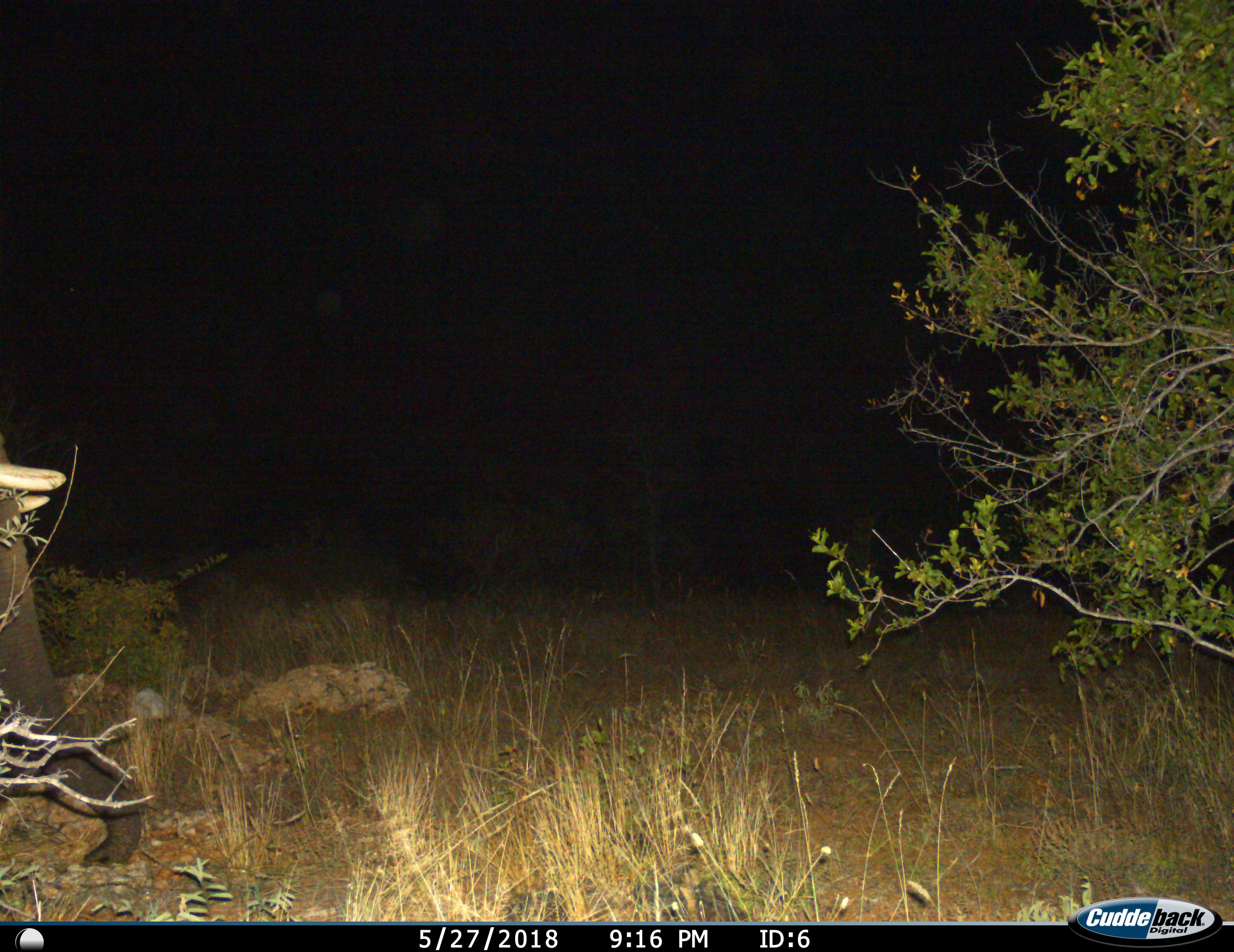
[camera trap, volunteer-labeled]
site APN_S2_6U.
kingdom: Animalia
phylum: Chordata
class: Mammalia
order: Proboscidea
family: Elephantidae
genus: Loxodonta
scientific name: Loxodonta africana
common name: african bush elephant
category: elephant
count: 1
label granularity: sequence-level